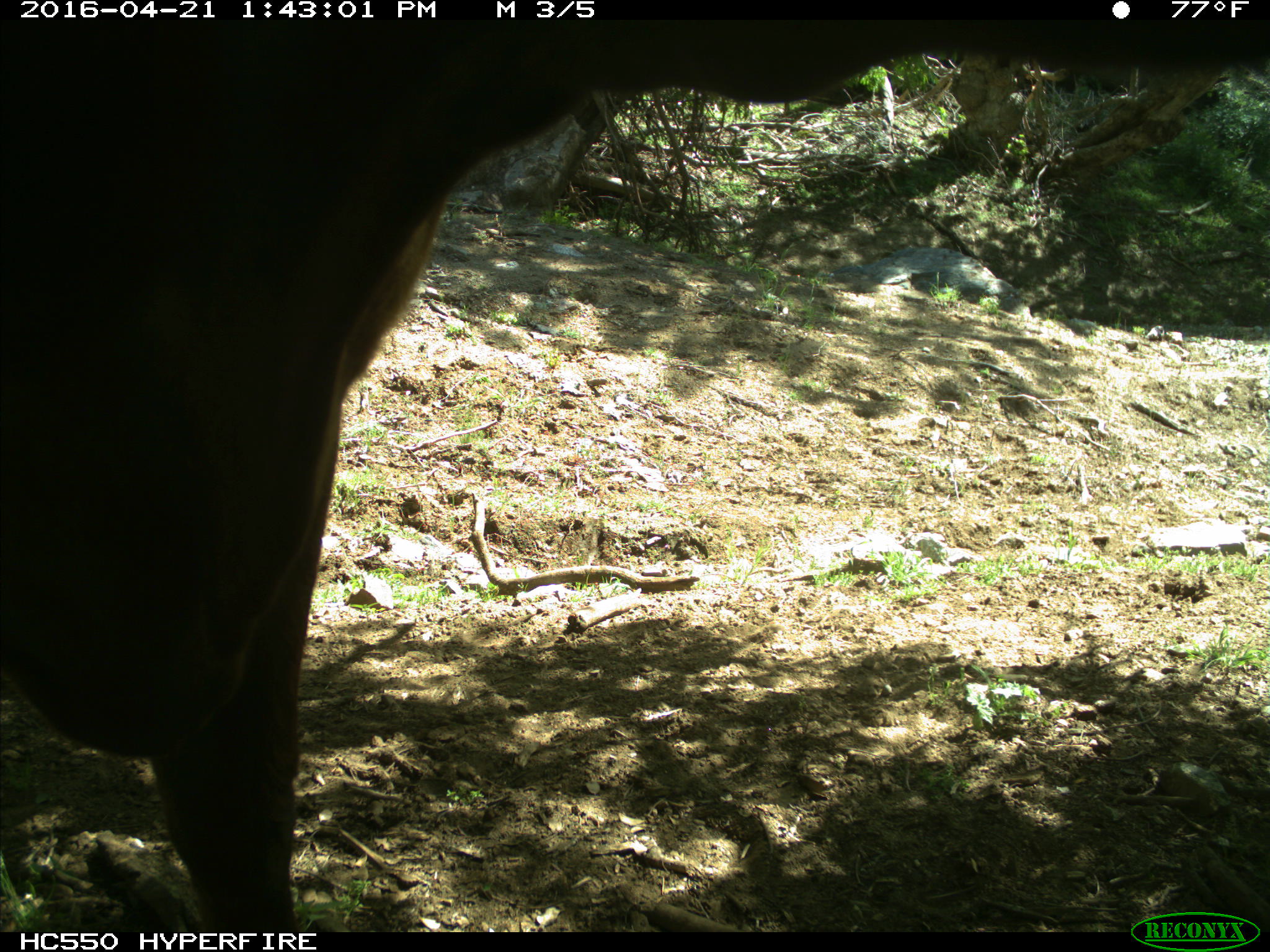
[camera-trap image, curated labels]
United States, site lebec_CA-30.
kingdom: Animalia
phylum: Chordata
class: Mammalia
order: Artiodactyla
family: Bovidae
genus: Bos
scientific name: Bos taurus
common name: domestic cow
Bos taurus (domestic cow).